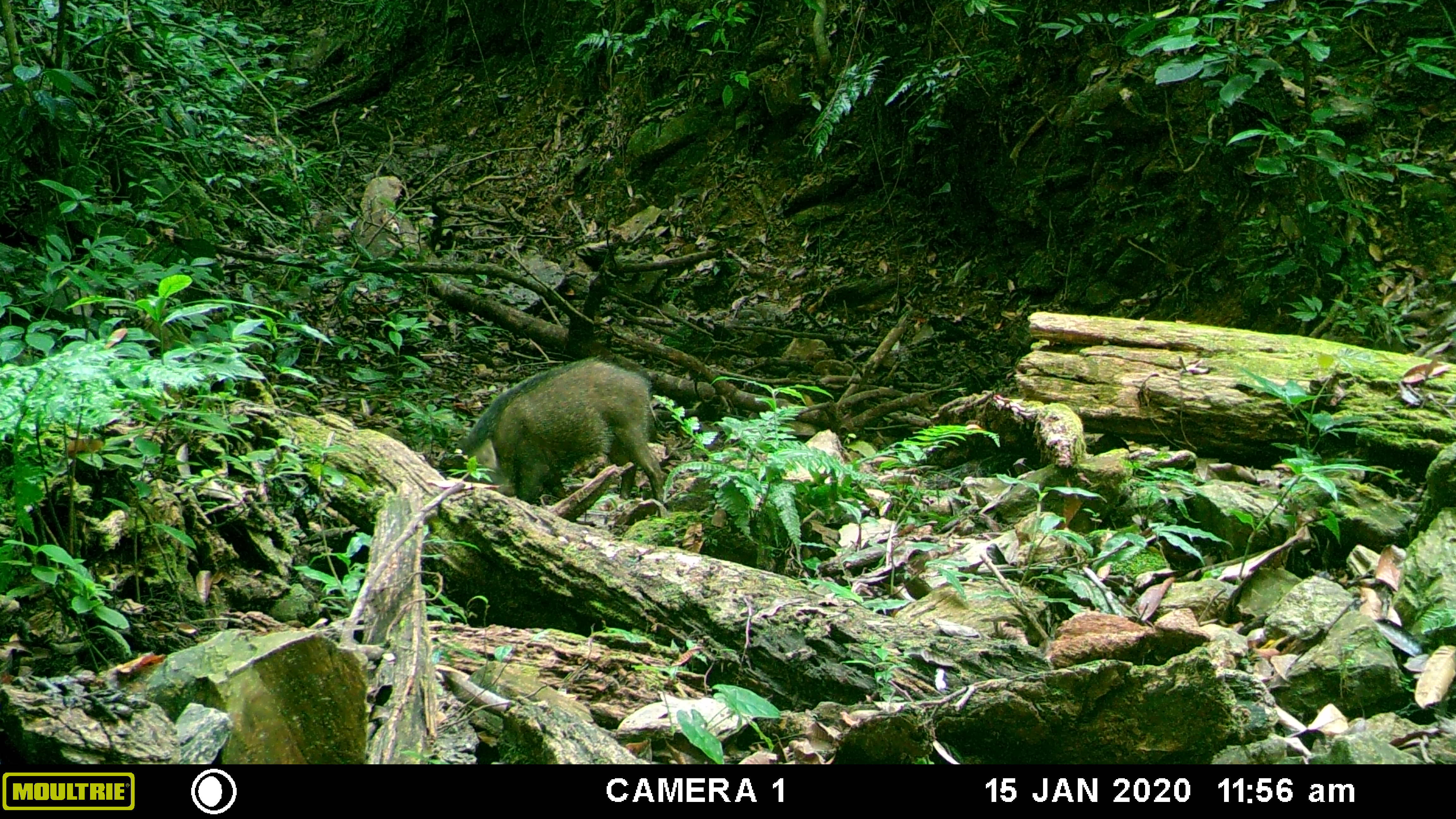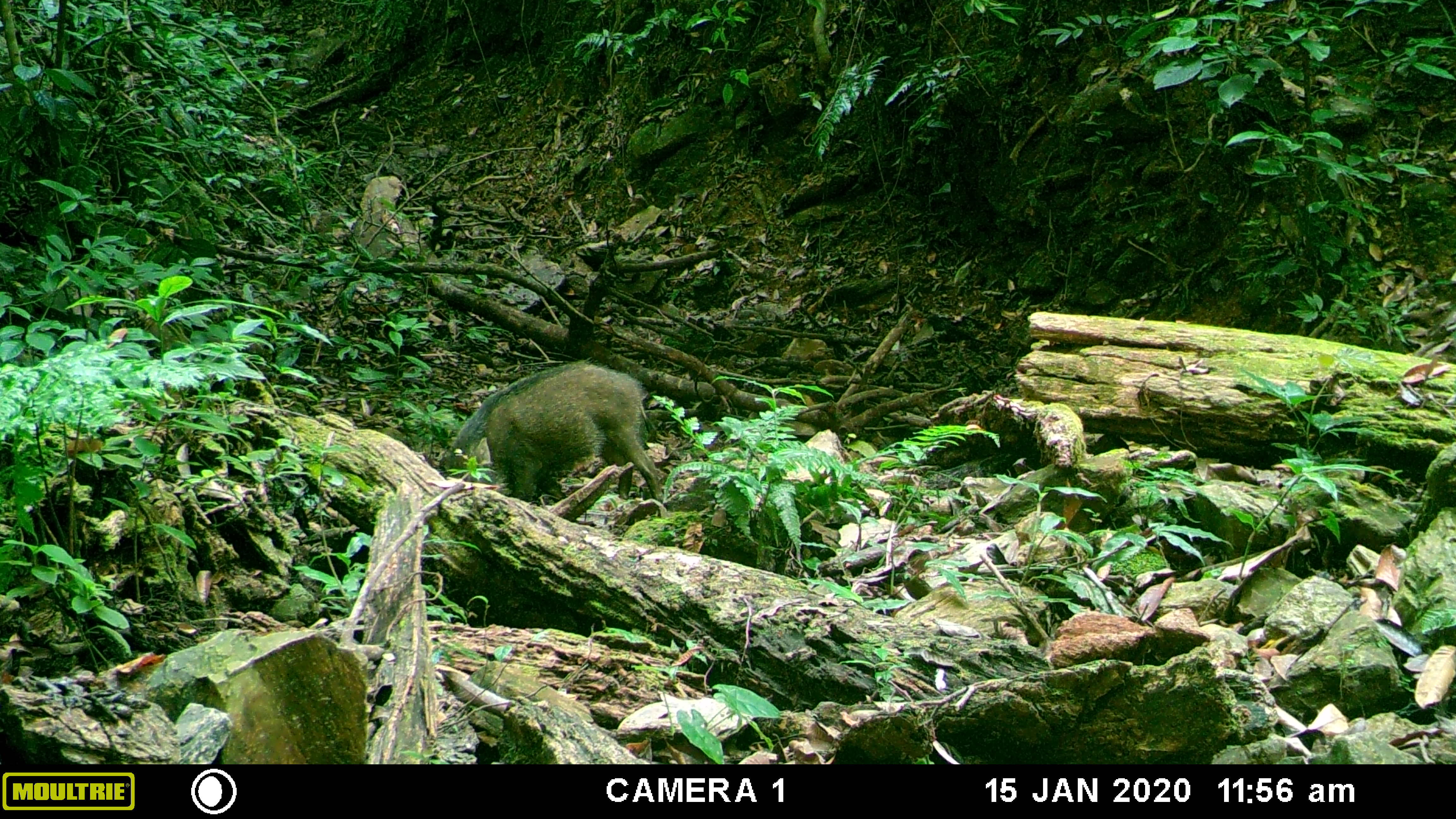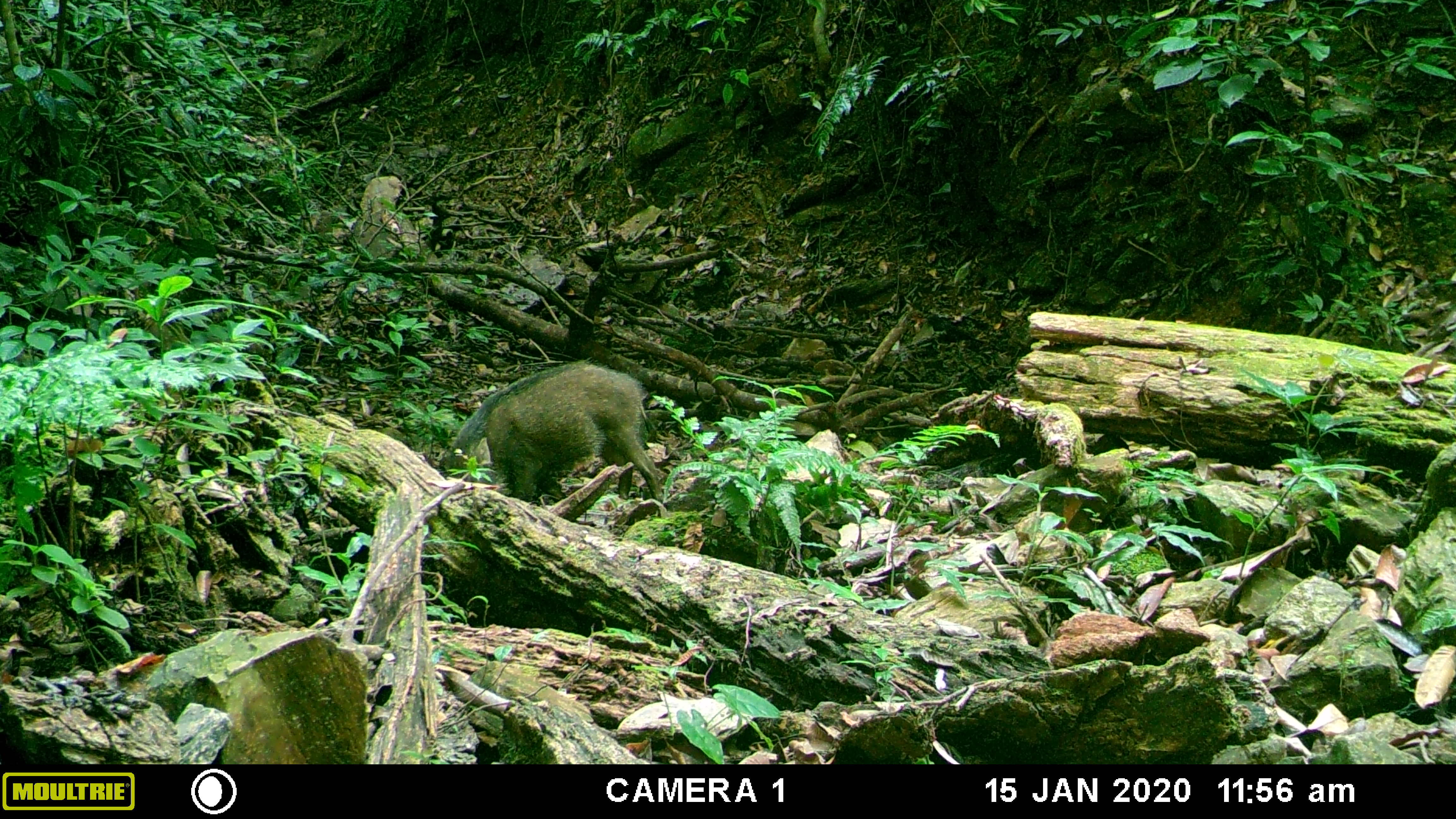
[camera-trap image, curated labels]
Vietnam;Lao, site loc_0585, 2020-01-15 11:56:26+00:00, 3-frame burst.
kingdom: Animalia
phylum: Chordata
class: Mammalia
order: Artiodactyla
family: Suidae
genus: Sus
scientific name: Sus scrofa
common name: eurasian wild pig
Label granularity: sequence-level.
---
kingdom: Animalia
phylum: Chordata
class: Aves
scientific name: Aves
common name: bird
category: unidentified bird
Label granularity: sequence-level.